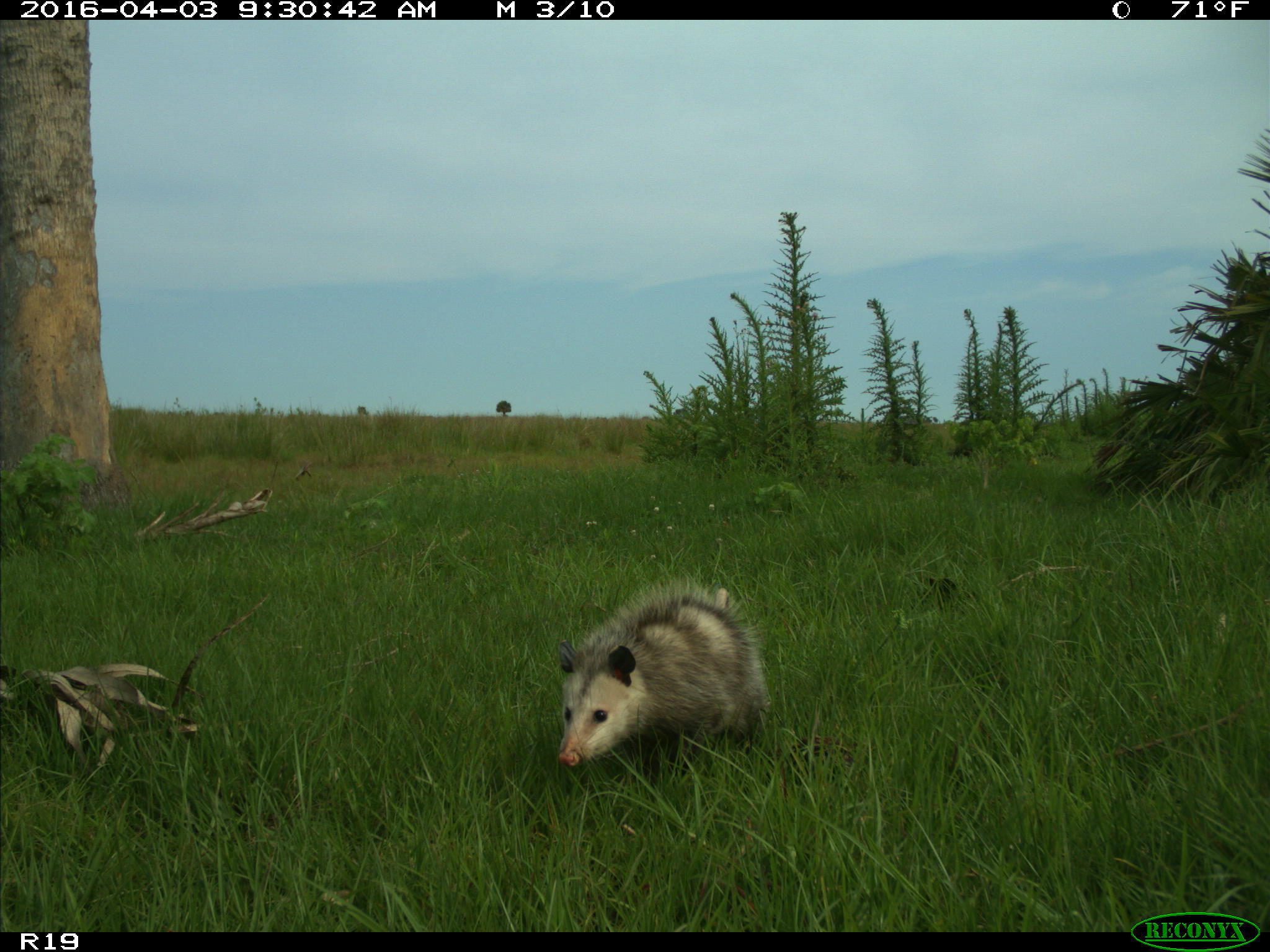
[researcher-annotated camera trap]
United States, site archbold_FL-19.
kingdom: Animalia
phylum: Chordata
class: Mammalia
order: Didelphimorphia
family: Didelphidae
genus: Didelphis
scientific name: Didelphis virginiana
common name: virginia opossum